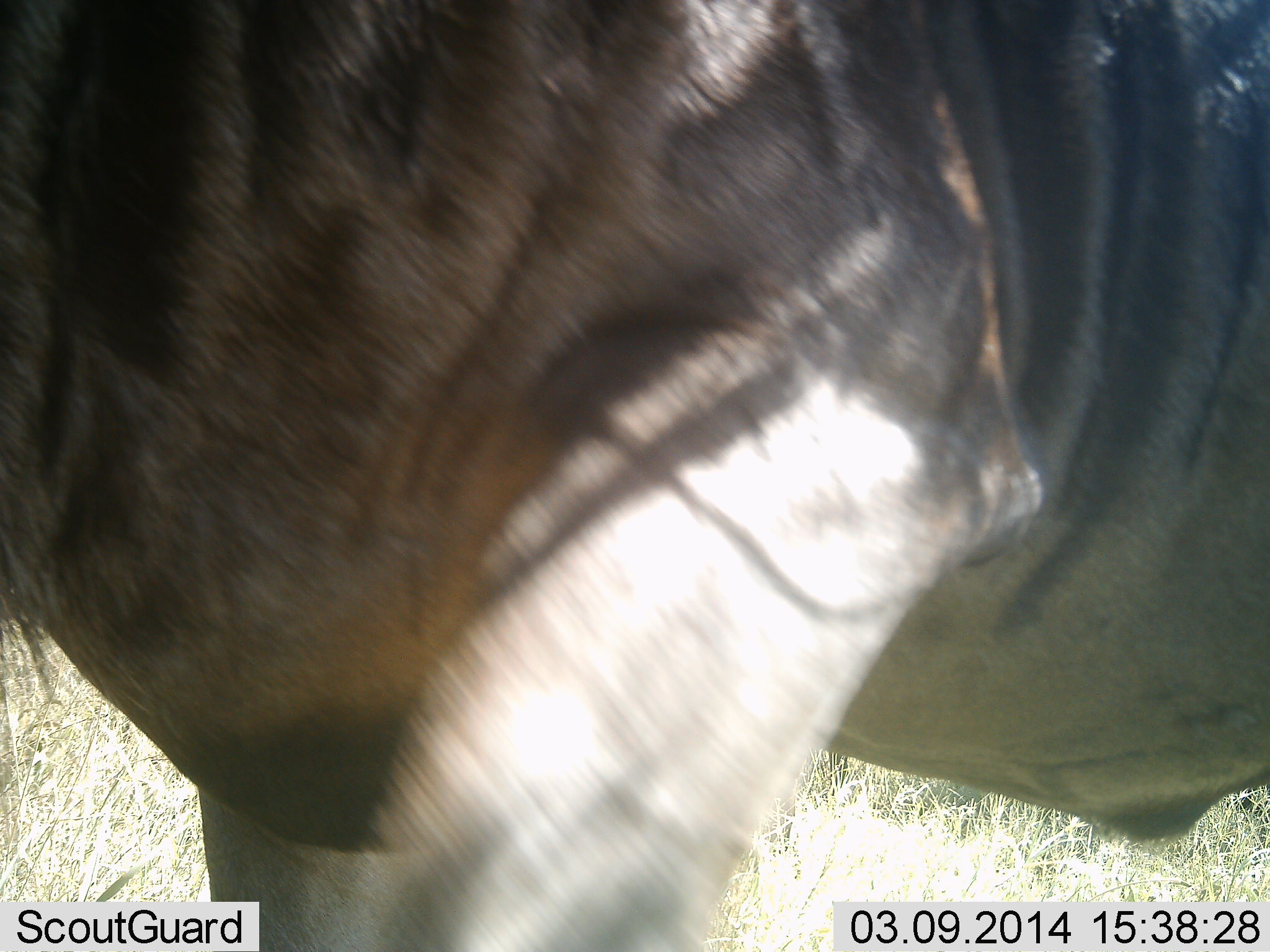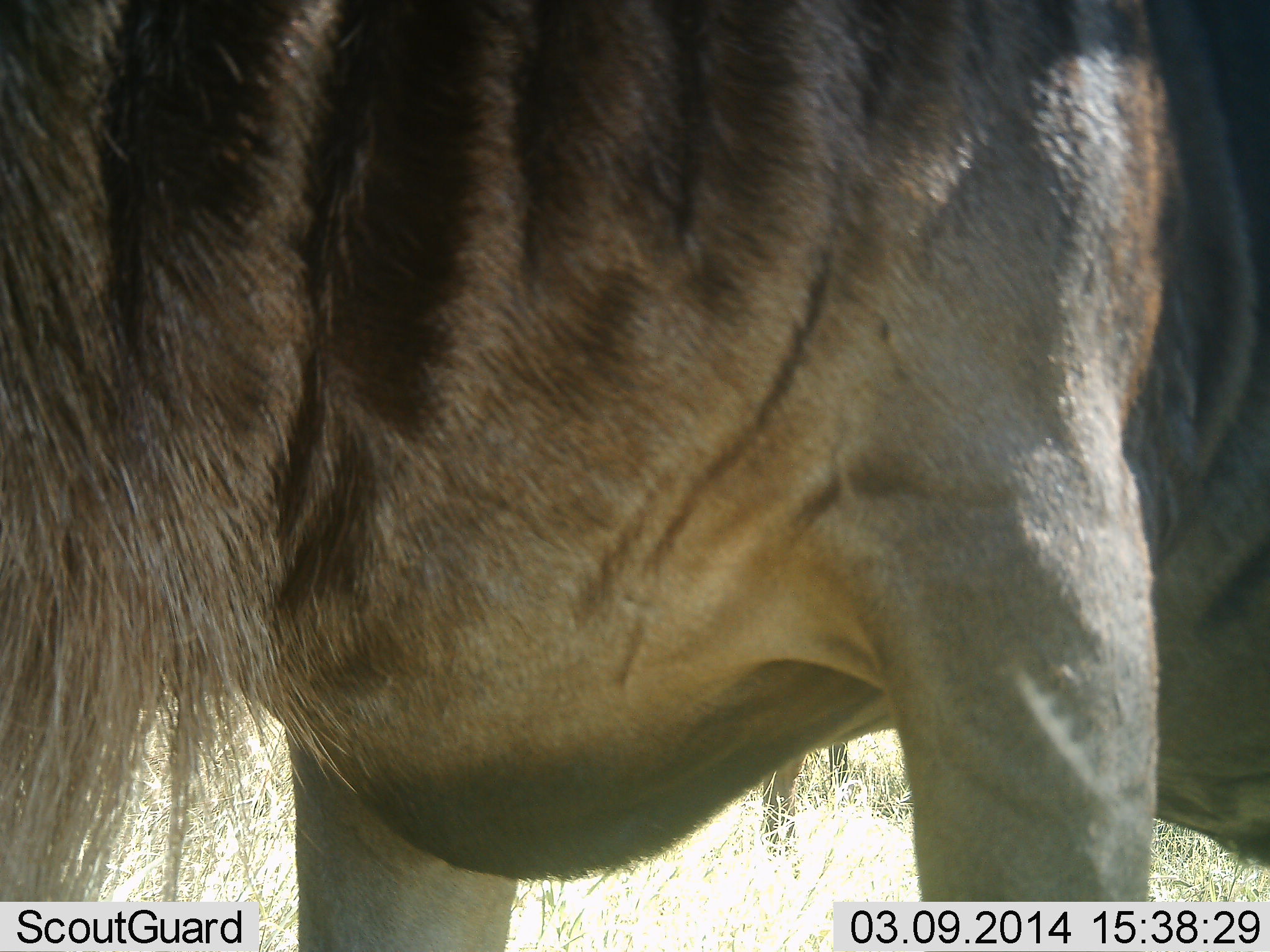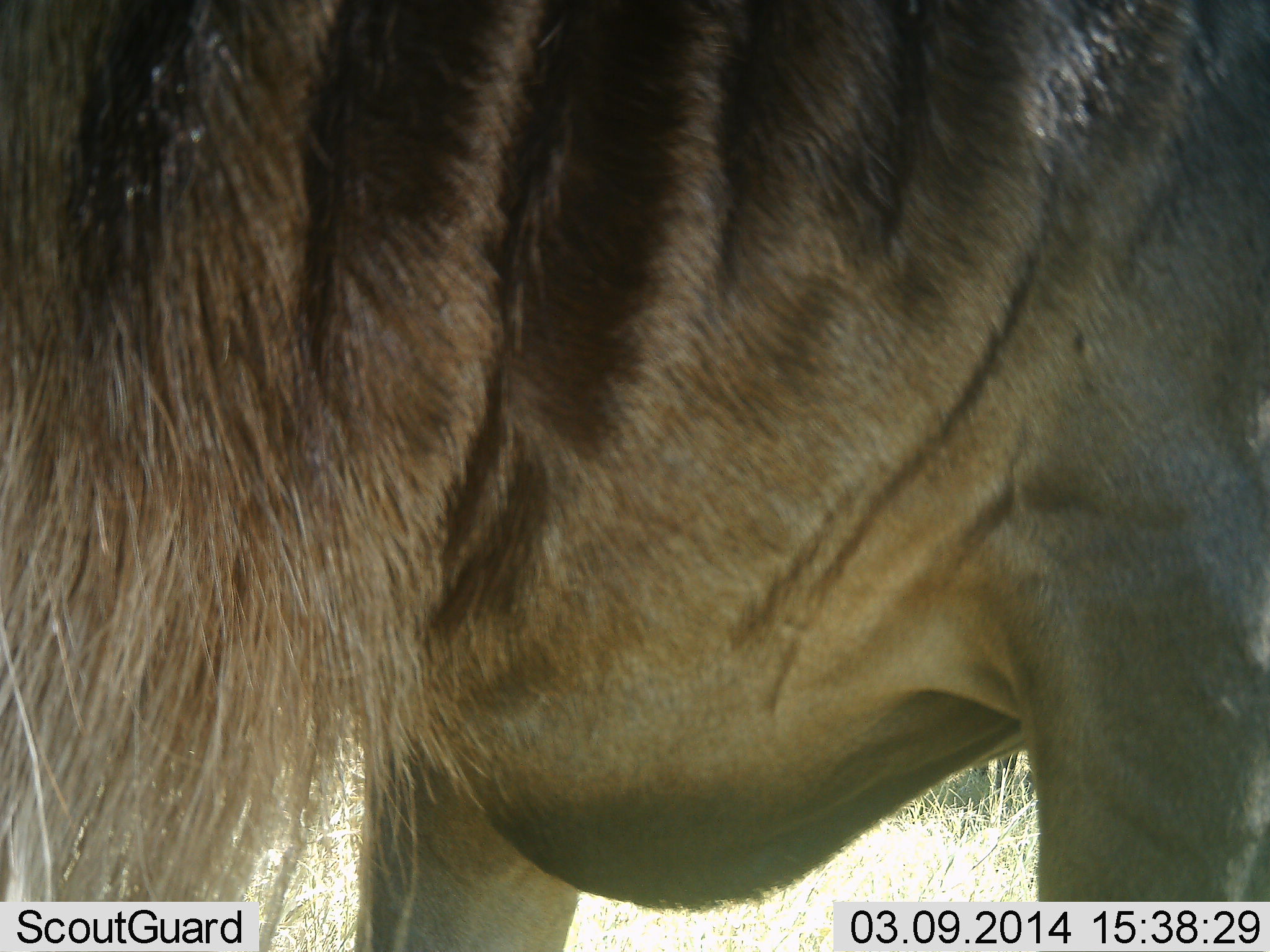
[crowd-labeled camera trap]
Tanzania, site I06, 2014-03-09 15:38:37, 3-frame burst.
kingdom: Animalia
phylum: Chordata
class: Mammalia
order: Artiodactyla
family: Bovidae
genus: Connochaetes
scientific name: Connochaetes taurinus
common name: blue wildebeest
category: wildebeest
Wildebeest (blue wildebeest) (Connochaetes taurinus), count 1. Behavior (volunteer vote fractions): standing 30%, resting 0%, moving 70%, interacting 0%. Young present (vote fraction): 0%. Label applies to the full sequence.